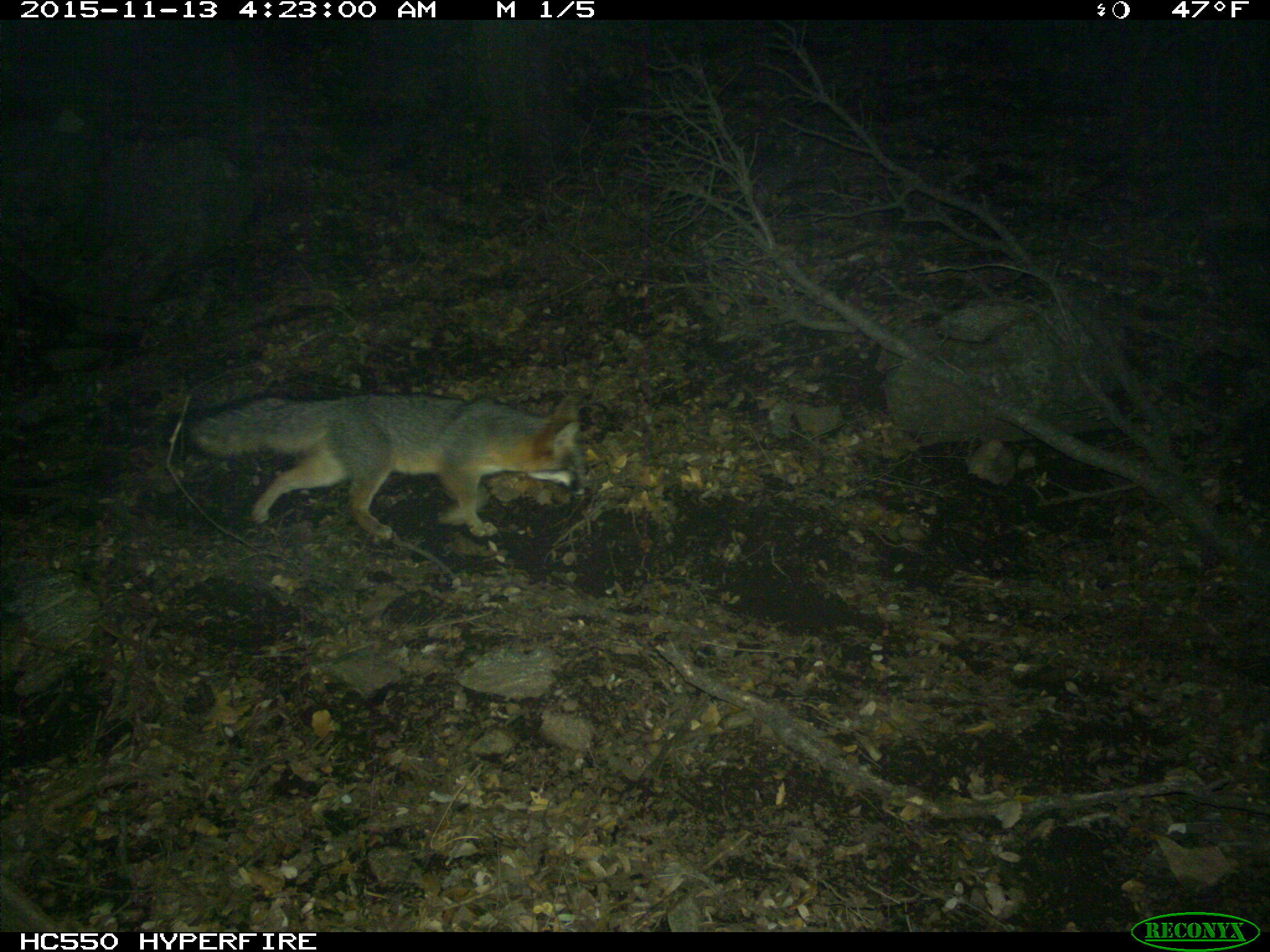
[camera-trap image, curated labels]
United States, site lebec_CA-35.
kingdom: Animalia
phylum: Chordata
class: Mammalia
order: Carnivora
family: Canidae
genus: Urocyon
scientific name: Urocyon cinereoargenteus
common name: gray fox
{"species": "Urocyon cinereoargenteus (gray fox)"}